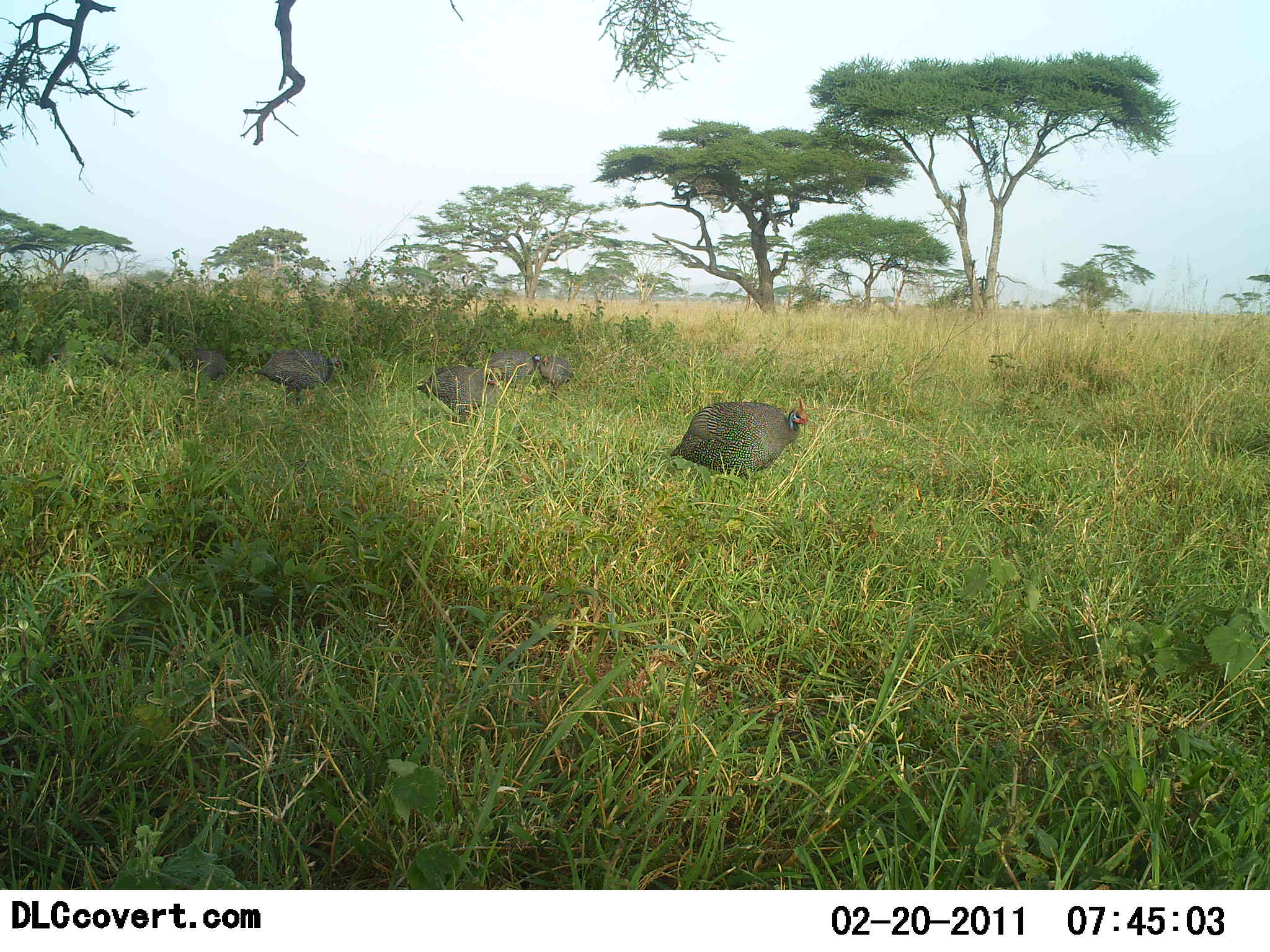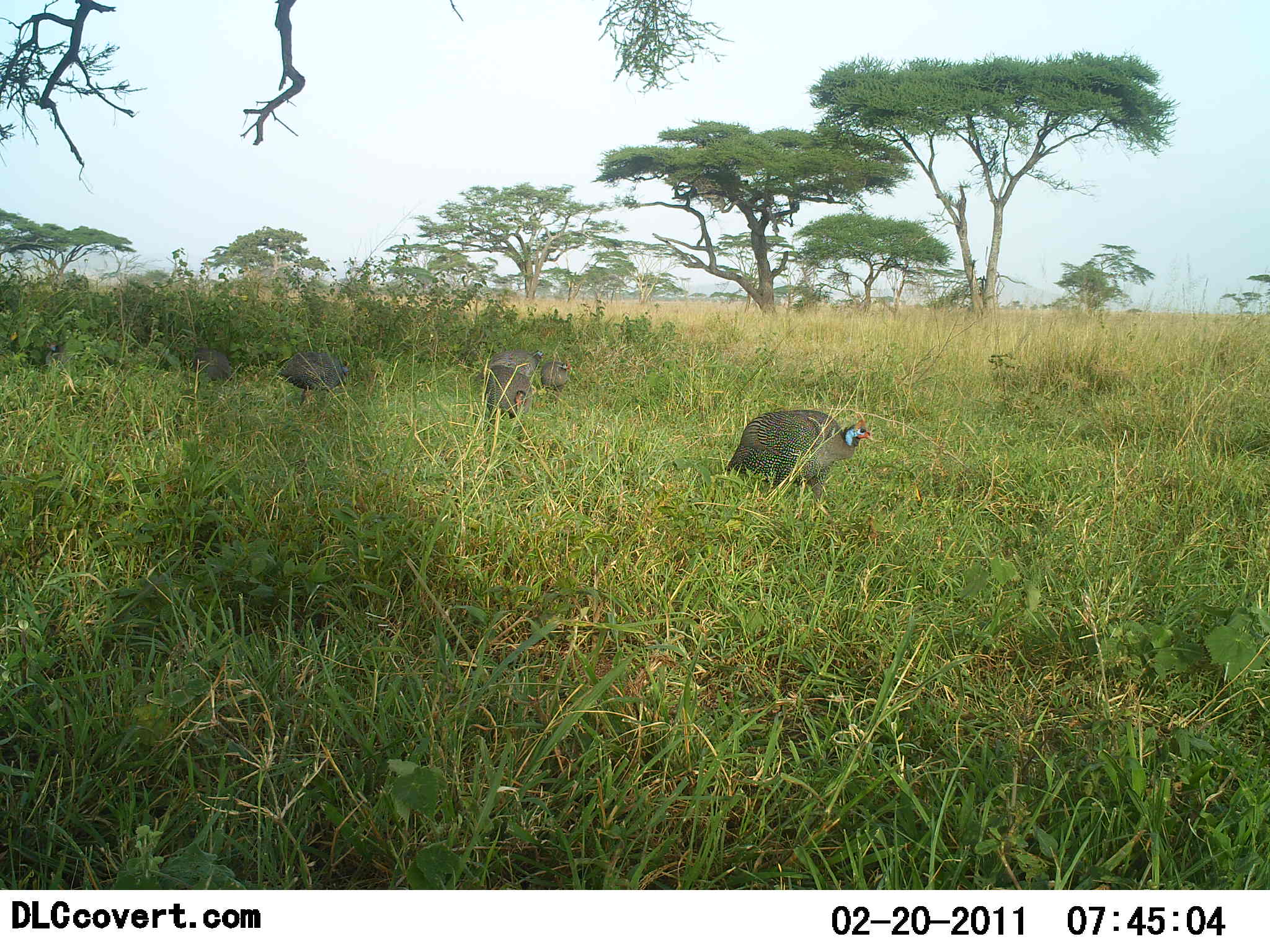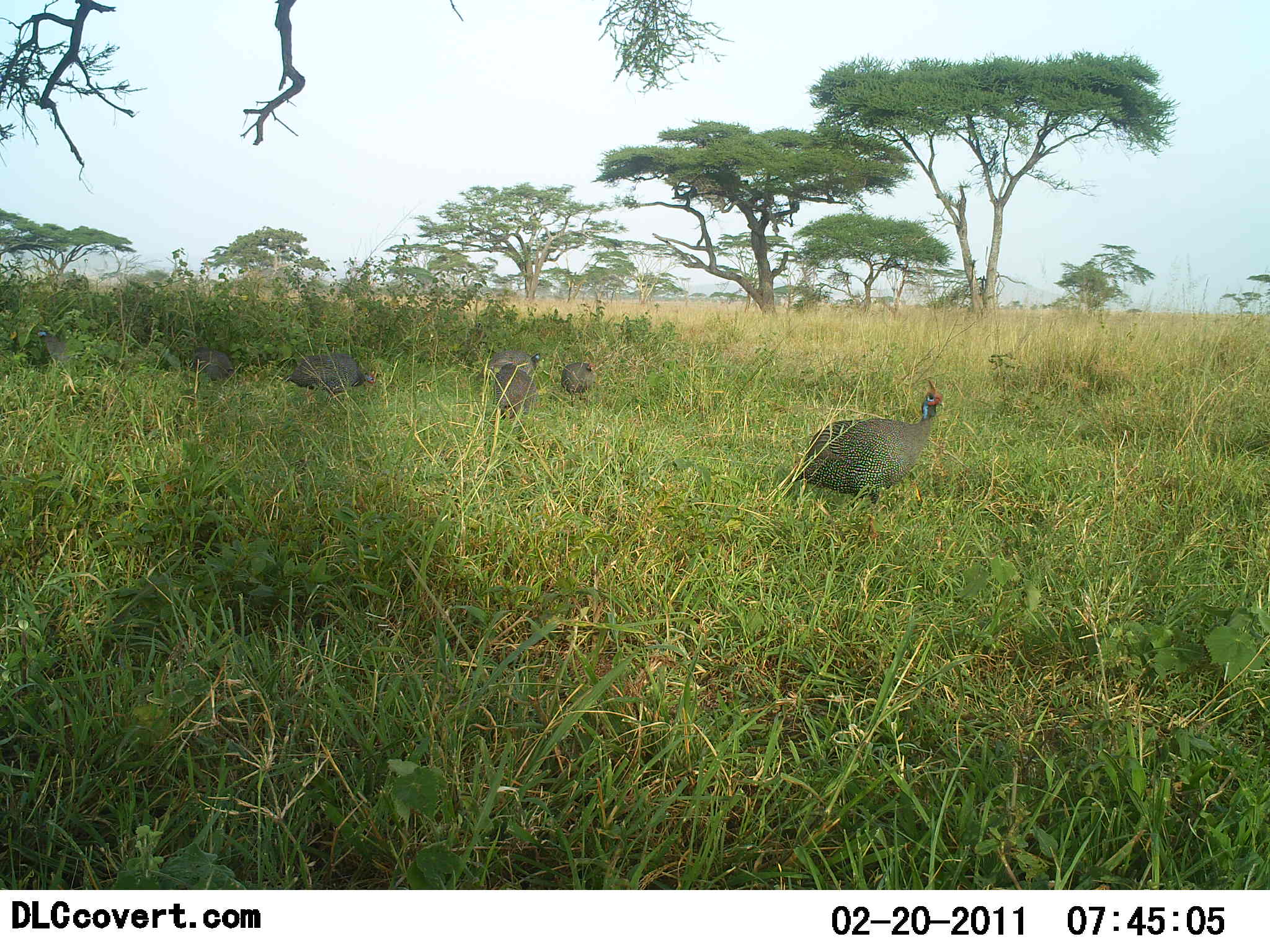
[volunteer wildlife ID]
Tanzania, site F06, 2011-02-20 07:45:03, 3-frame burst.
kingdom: Animalia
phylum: Chordata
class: Aves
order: Galliformes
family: Numididae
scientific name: Numididae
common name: guinea fowl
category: guineafowl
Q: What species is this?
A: Guineafowl (guinea fowl) (Numididae).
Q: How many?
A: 6.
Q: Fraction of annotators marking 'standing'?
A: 40%.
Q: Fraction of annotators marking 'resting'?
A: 0%.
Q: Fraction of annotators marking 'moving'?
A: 100%.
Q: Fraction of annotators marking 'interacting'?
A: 10%.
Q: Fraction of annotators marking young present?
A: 0%.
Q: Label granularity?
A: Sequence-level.